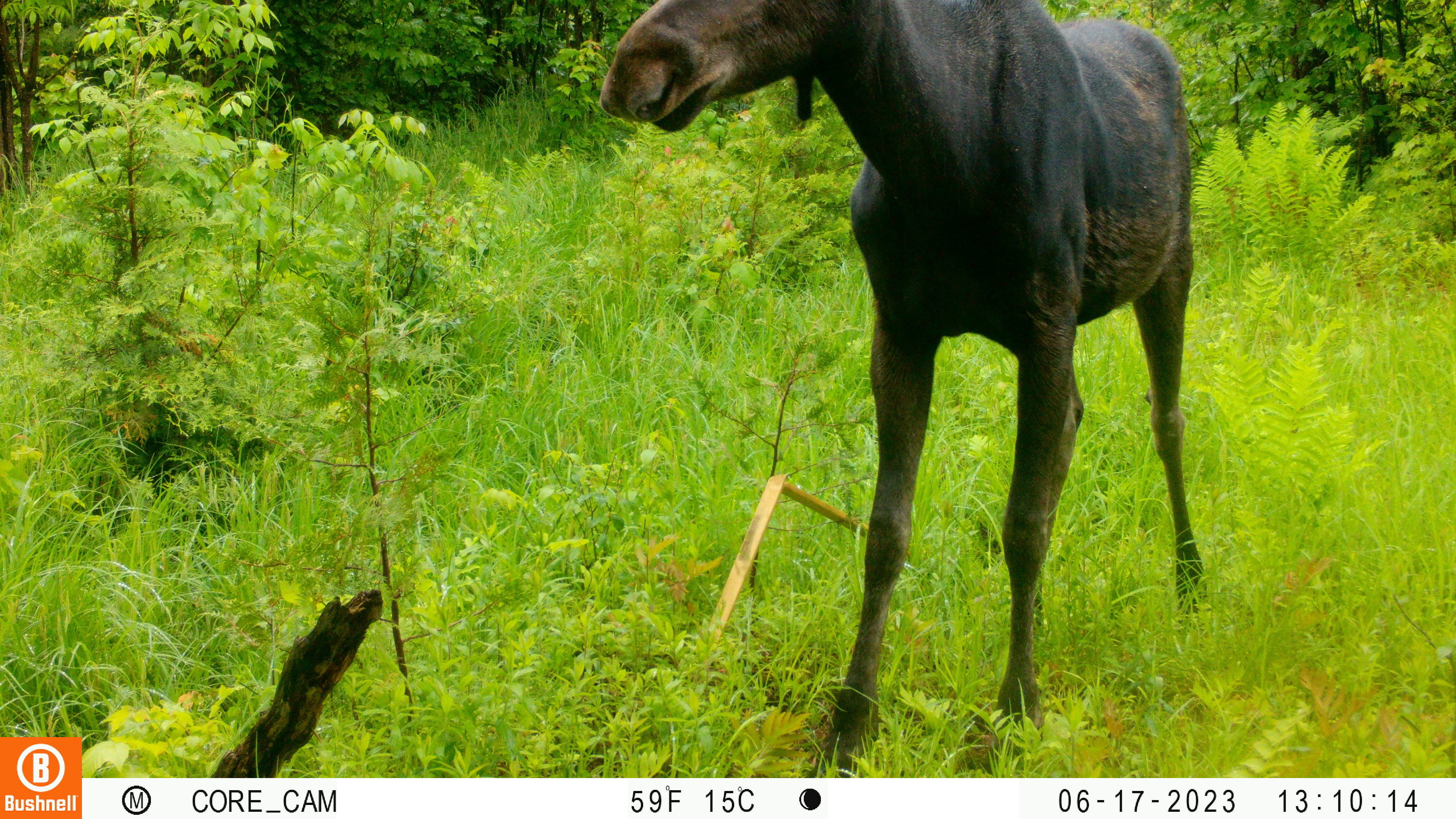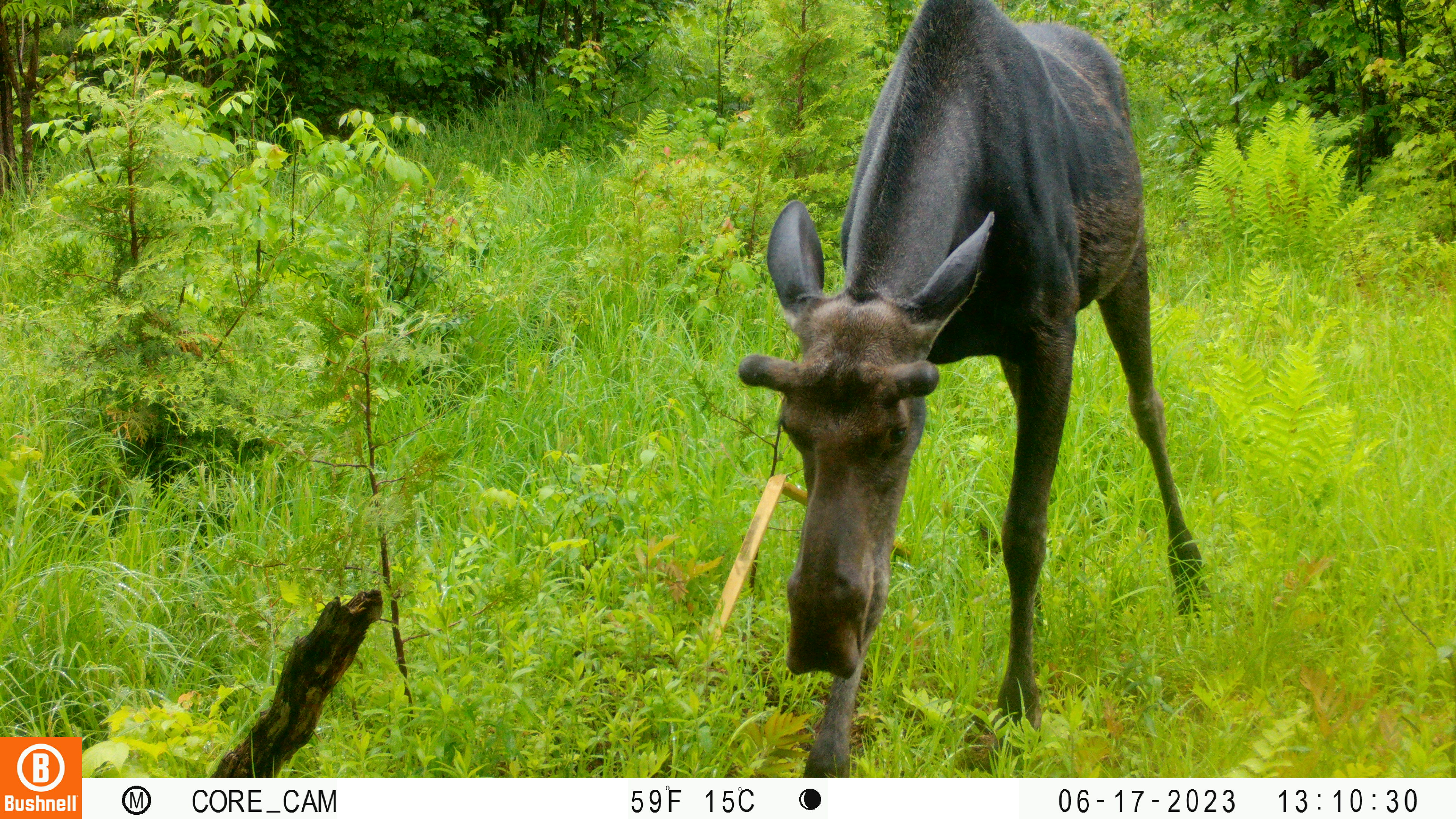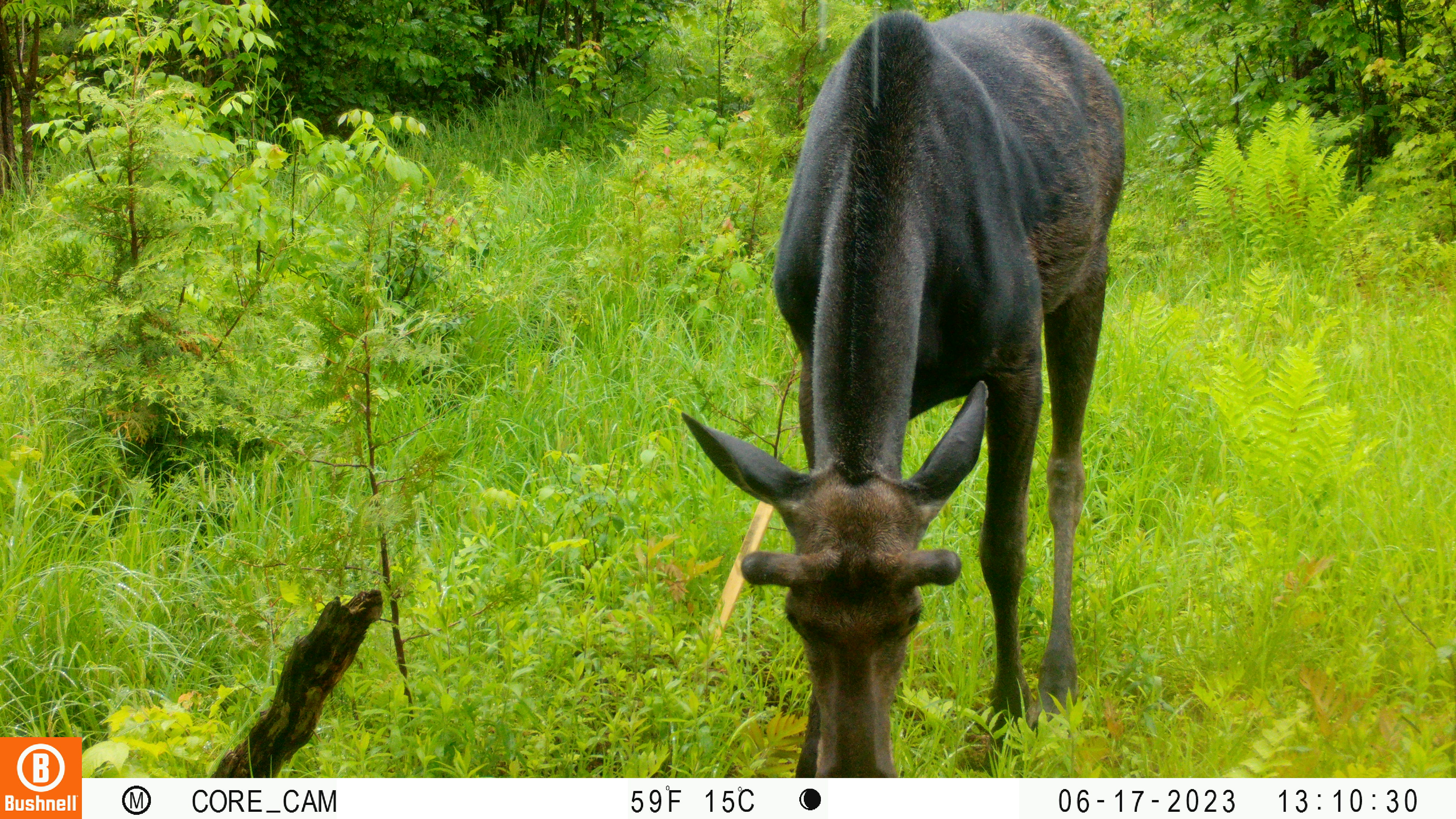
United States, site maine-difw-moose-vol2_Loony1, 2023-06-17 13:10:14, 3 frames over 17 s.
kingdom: Animalia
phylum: Chordata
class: Mammalia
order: Artiodactyla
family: Cervidae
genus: Alces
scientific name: Alces alces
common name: moose